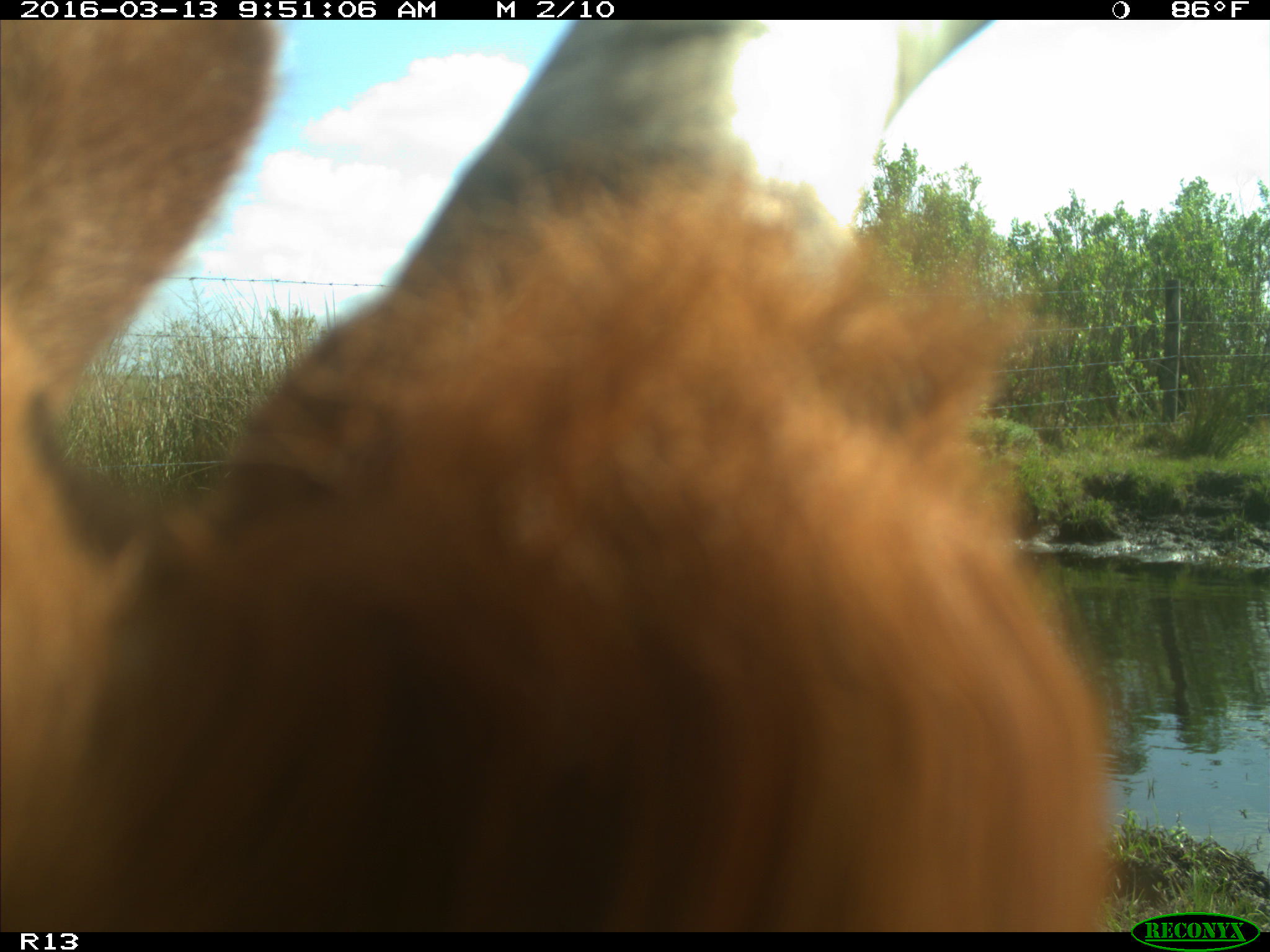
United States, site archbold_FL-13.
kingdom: Animalia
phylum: Chordata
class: Mammalia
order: Artiodactyla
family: Bovidae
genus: Bos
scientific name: Bos taurus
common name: domestic cow